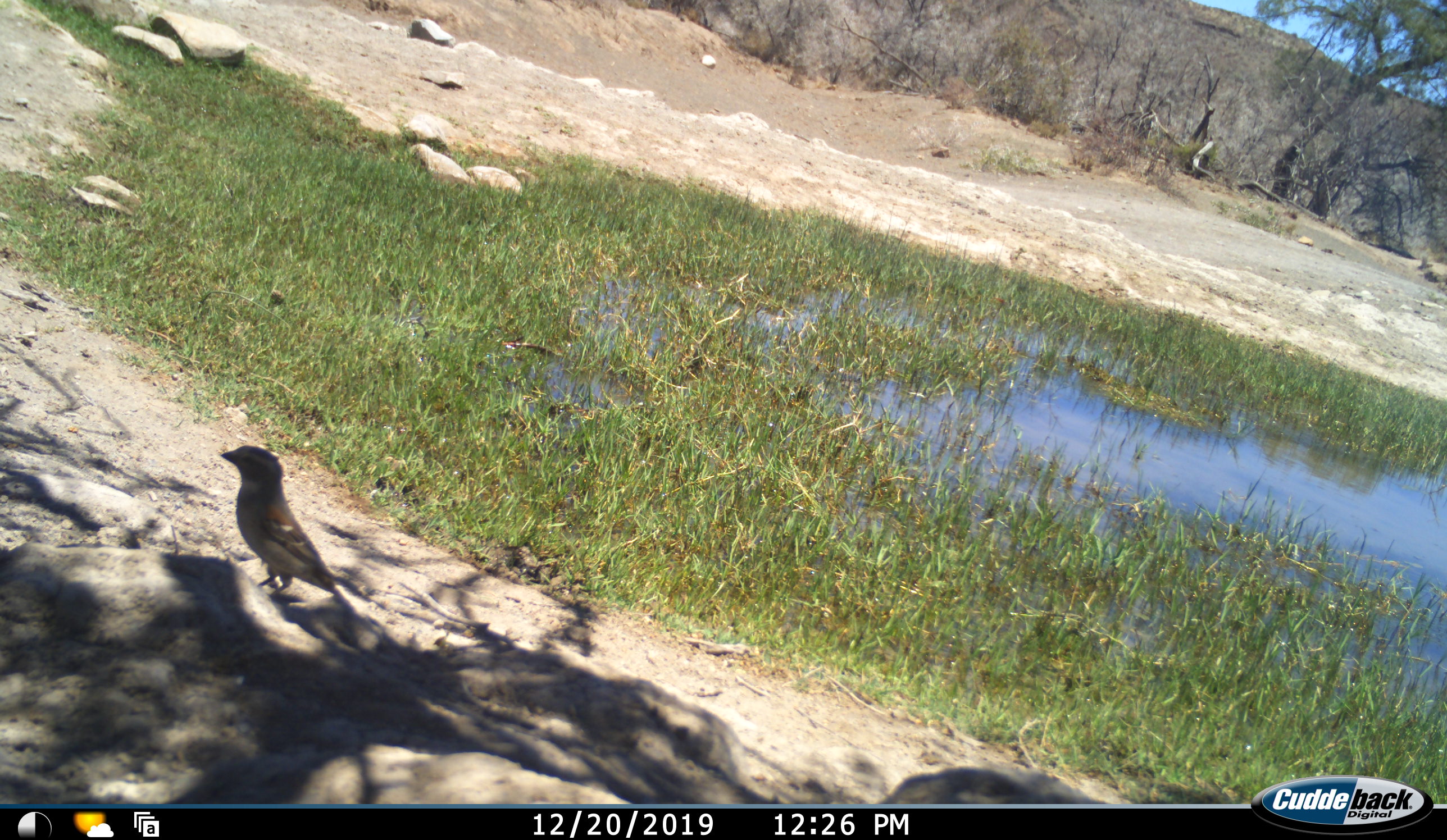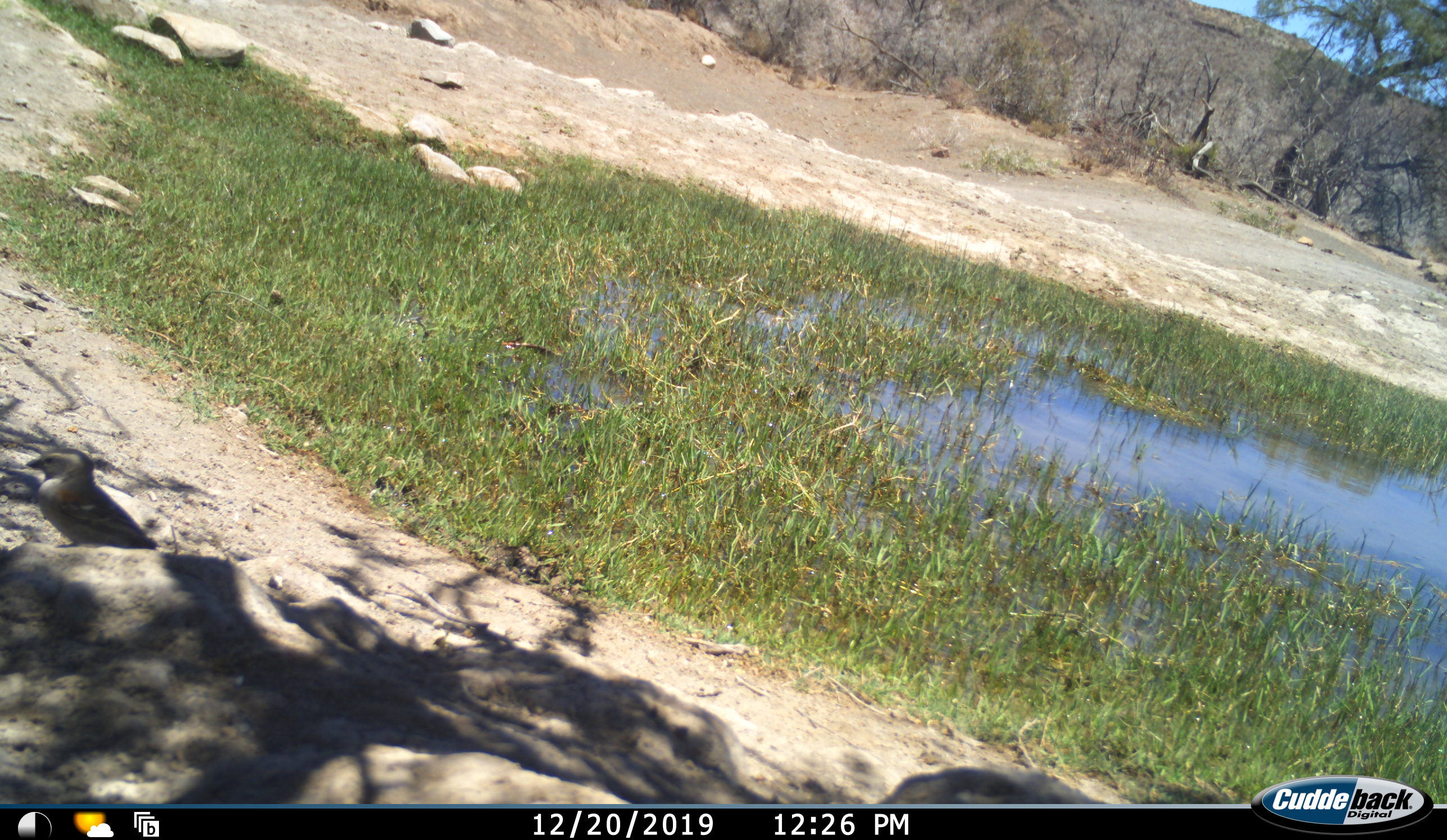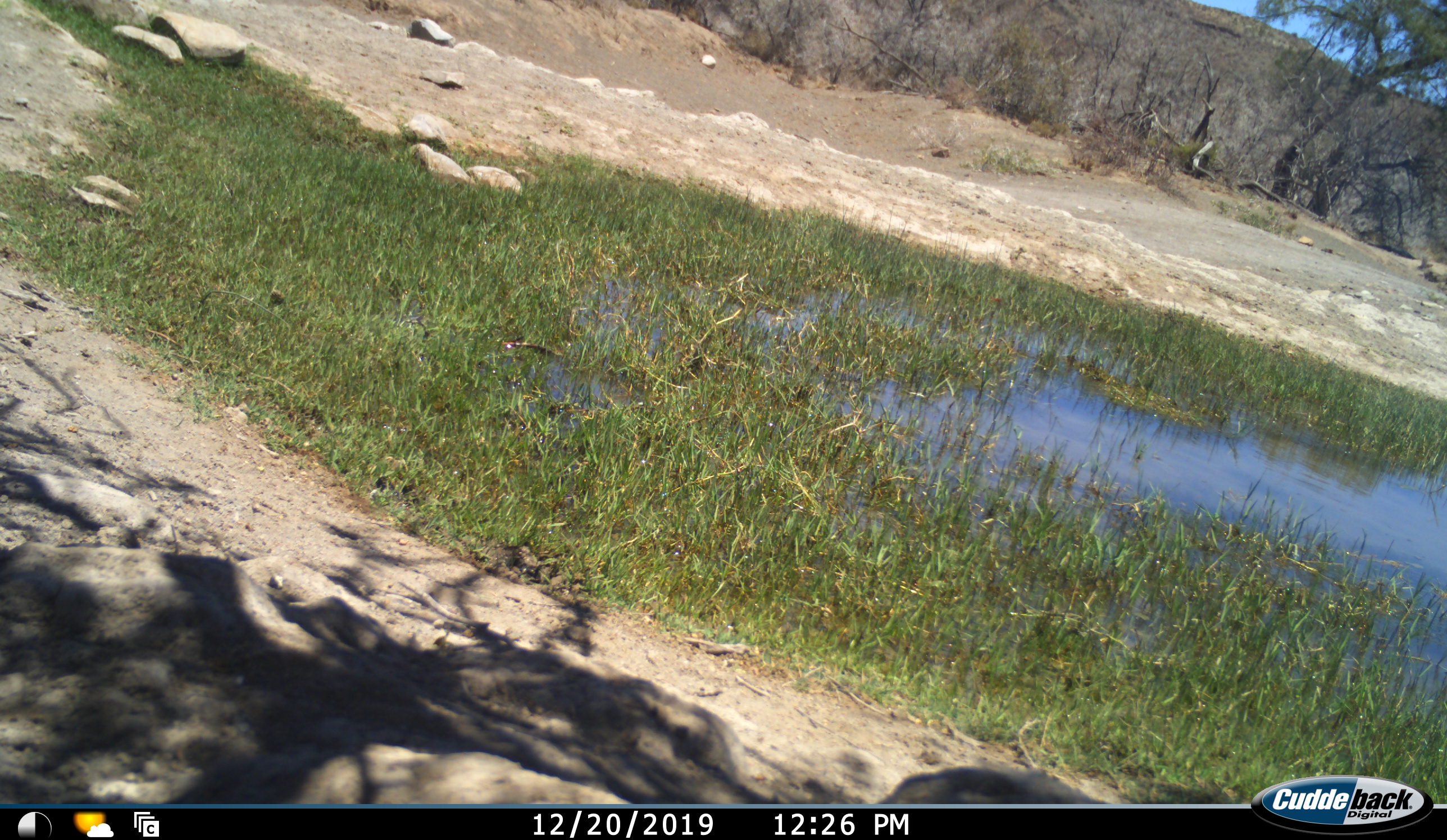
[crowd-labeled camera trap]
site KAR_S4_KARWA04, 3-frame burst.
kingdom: Animalia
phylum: Chordata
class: Aves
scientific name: Aves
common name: bird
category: birdother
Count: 1.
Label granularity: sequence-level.